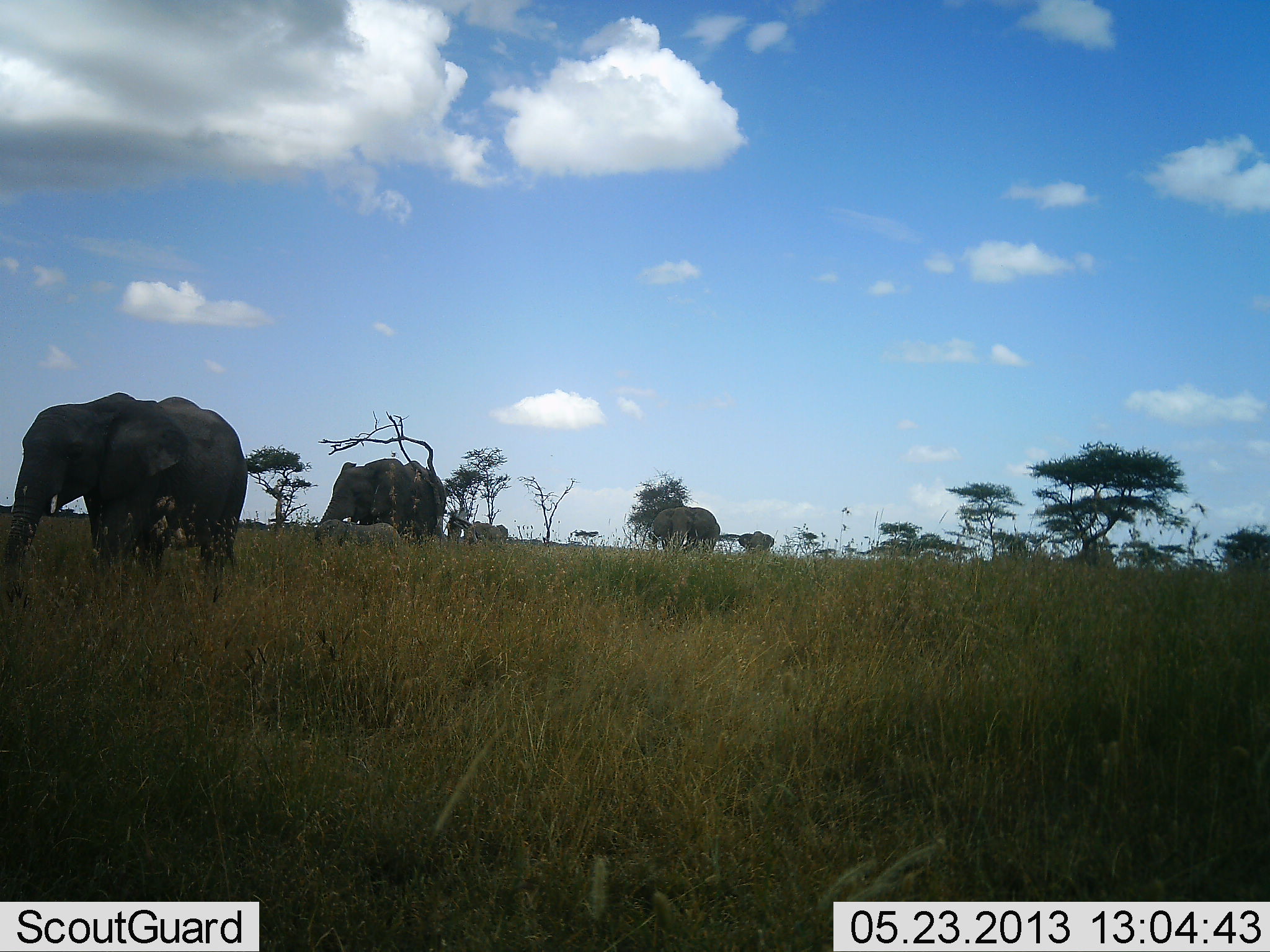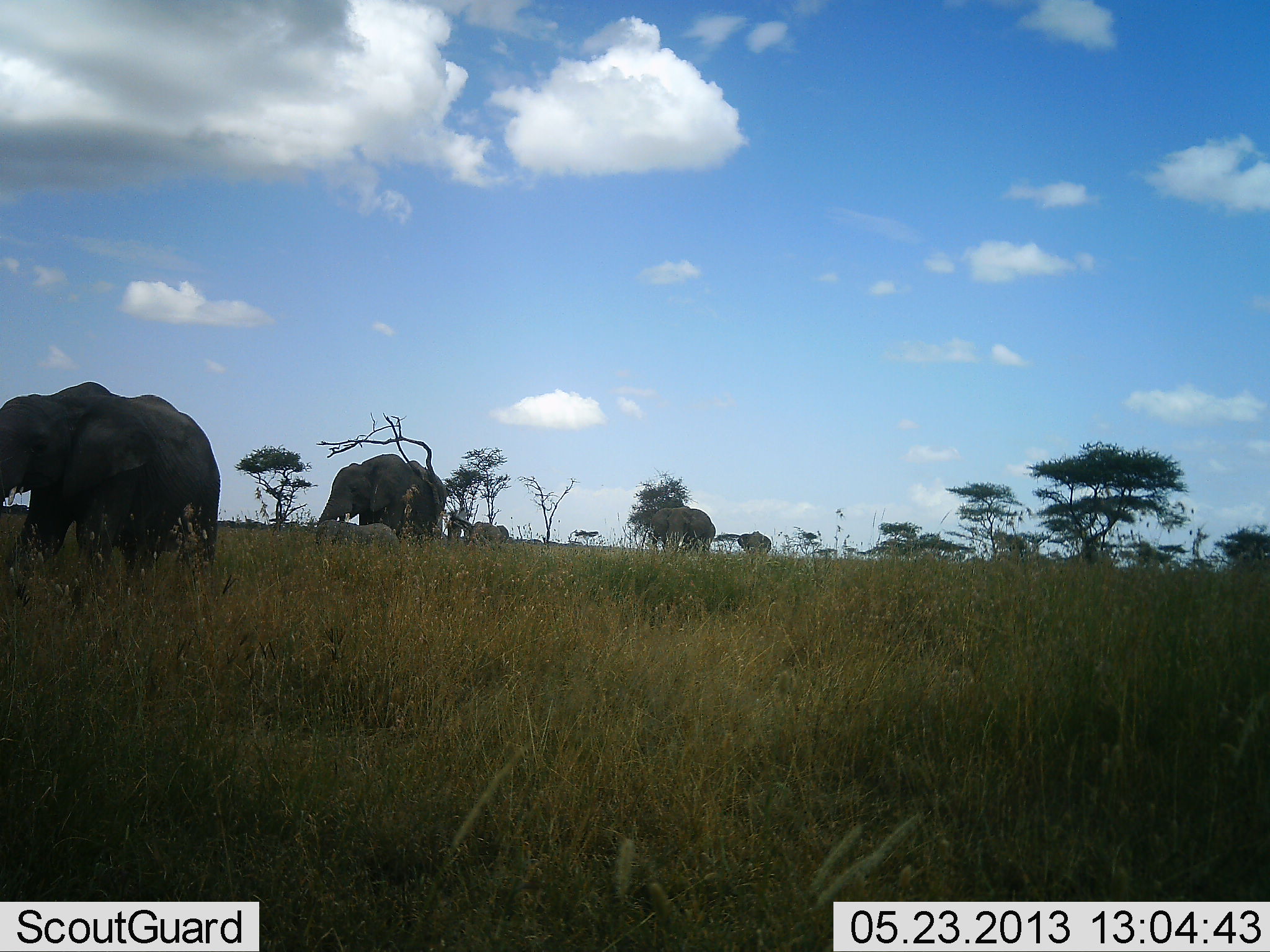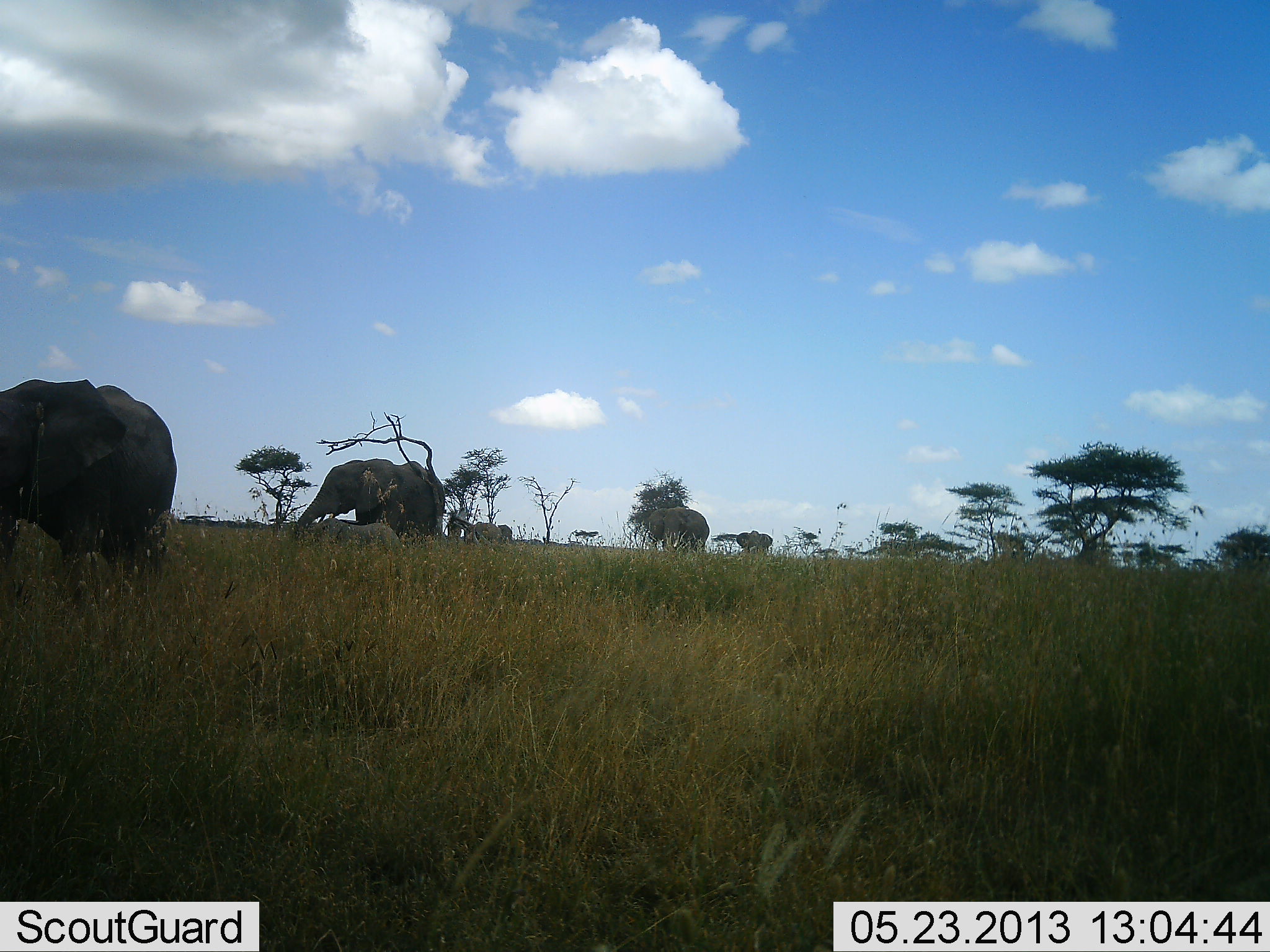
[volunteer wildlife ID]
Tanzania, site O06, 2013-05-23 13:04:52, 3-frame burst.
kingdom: Animalia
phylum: Chordata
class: Mammalia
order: Proboscidea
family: Elephantidae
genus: Loxodonta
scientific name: Loxodonta africana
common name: african bush elephant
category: elephant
Elephant (african bush elephant) (Loxodonta africana), count 6. Behavior (volunteer vote fractions): standing 50%, resting 0%, moving 80%, interacting 0%. Young present (vote fraction): 60%. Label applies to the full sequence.